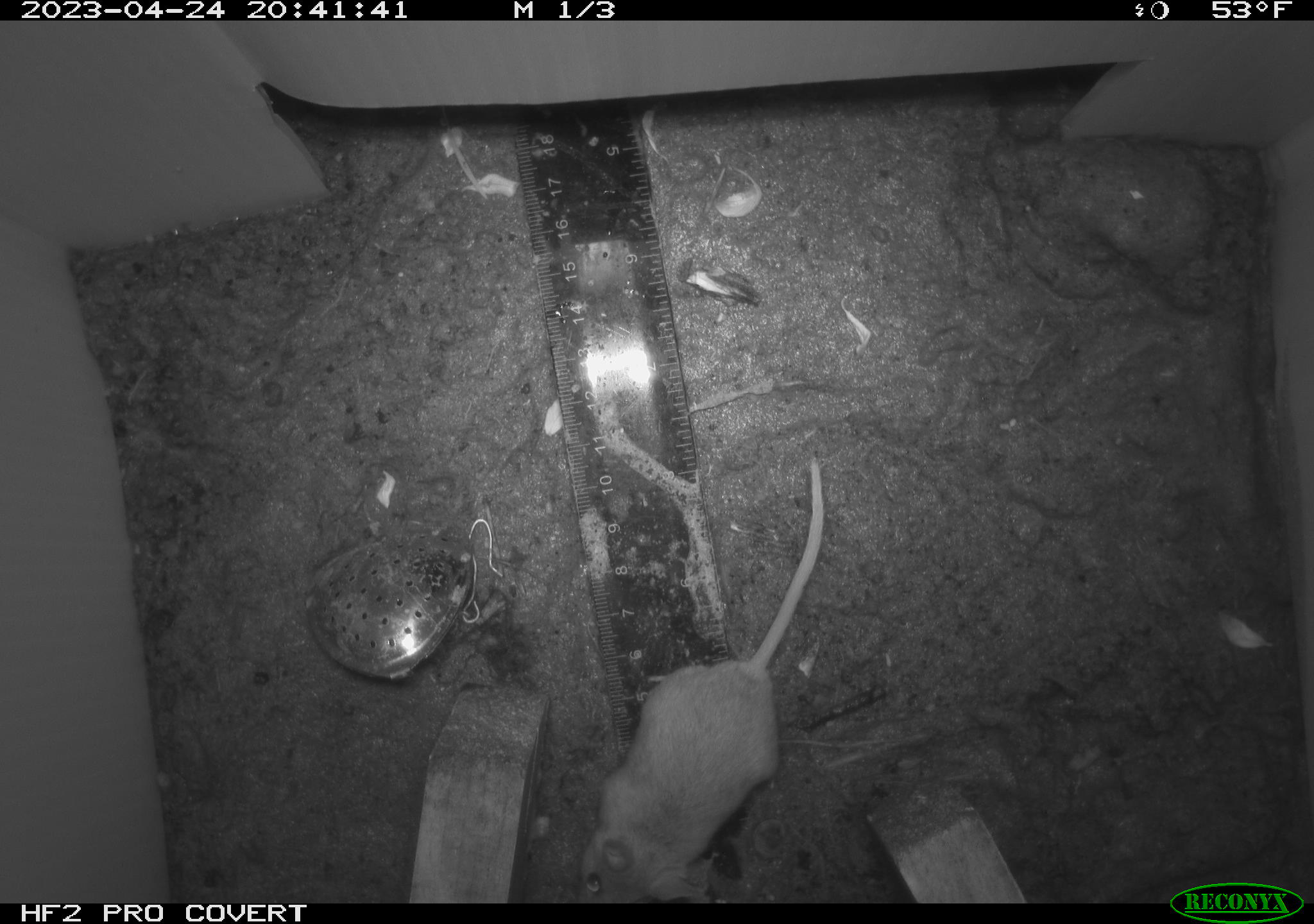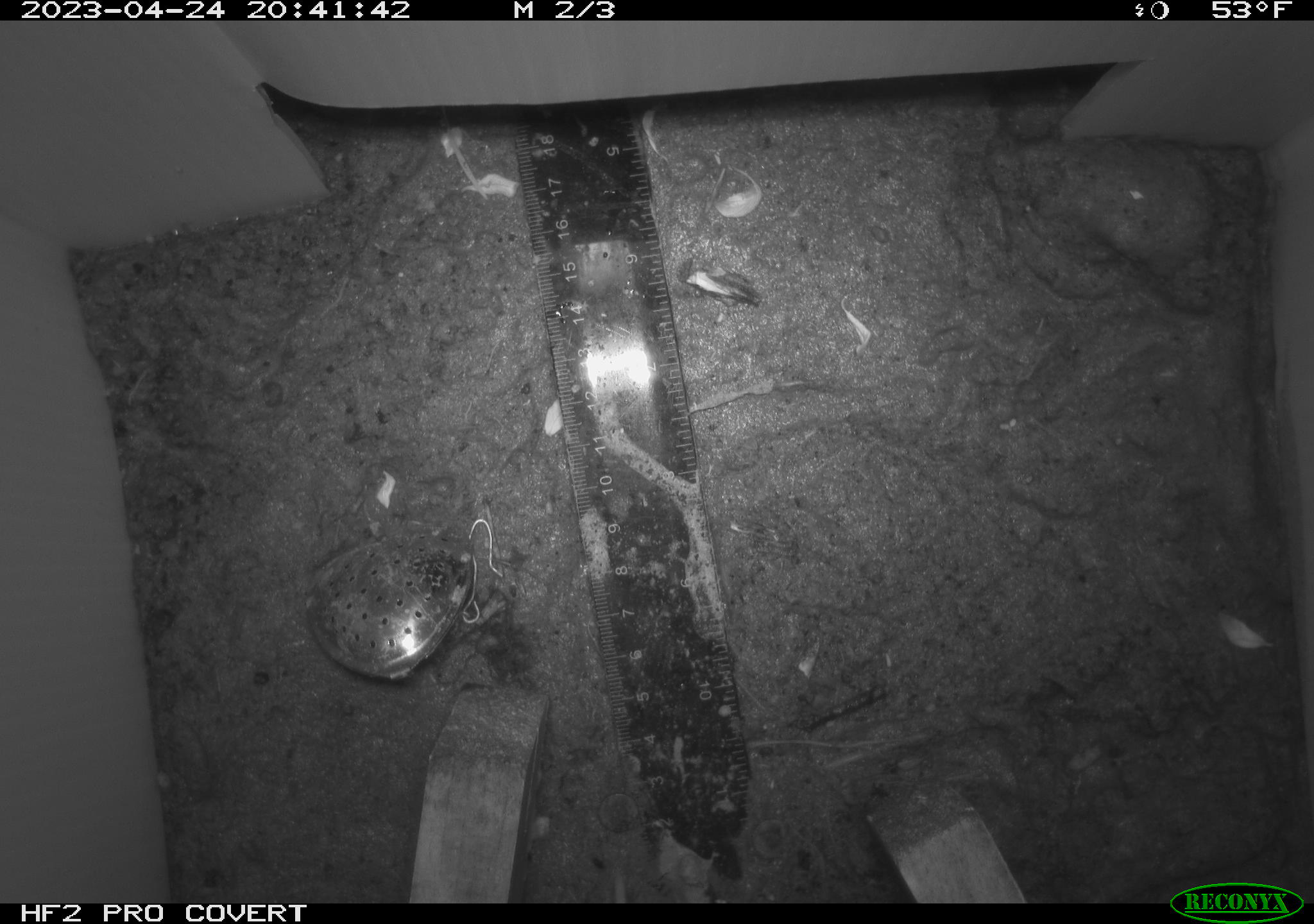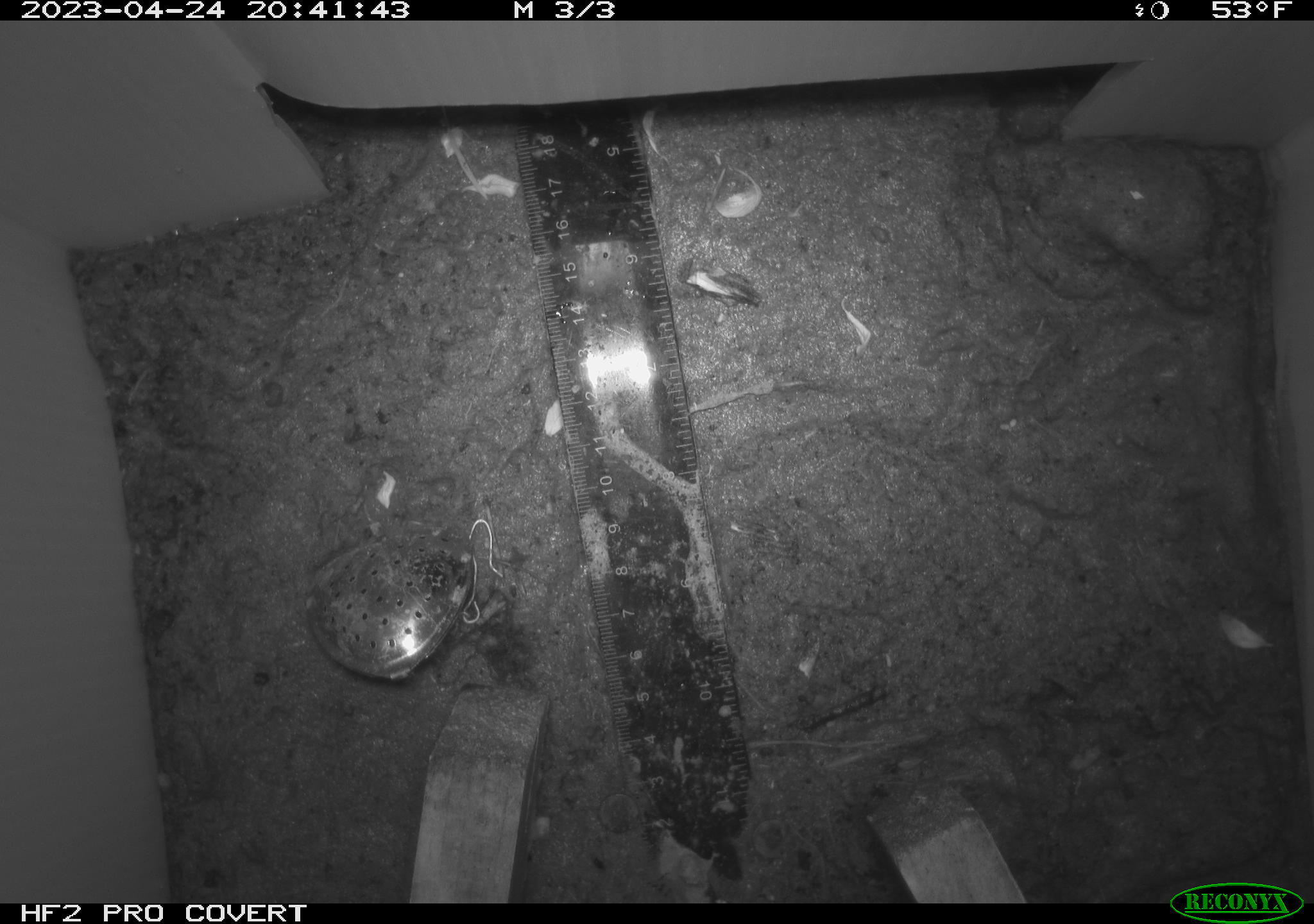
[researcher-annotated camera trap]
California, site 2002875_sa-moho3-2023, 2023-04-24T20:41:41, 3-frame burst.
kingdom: Animalia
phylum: Chordata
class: Mammalia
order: Rodentia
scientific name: Rodentia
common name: mouse species